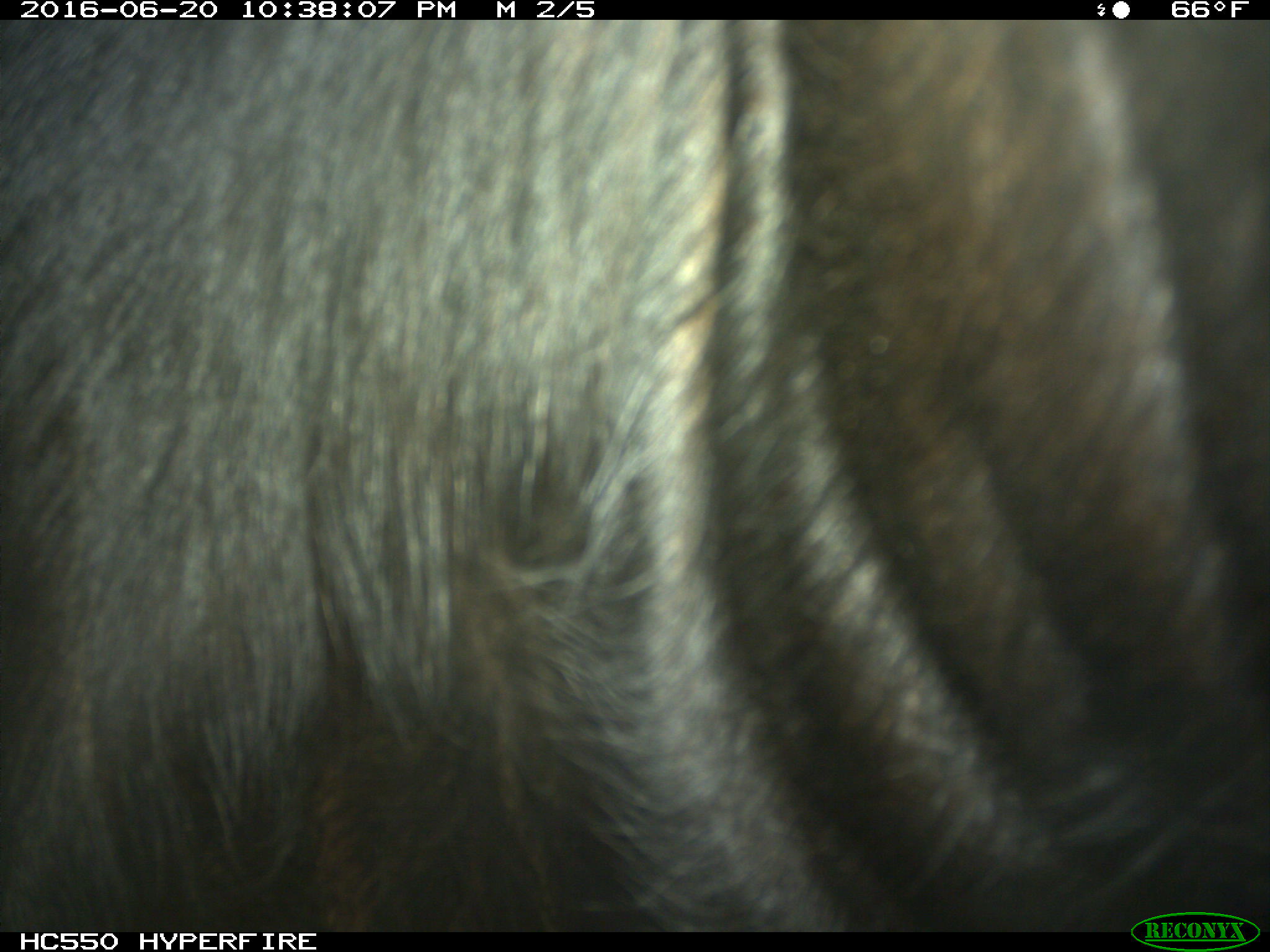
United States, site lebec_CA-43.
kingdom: Animalia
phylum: Chordata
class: Mammalia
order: Artiodactyla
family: Bovidae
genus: Bos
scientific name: Bos taurus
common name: domestic cow